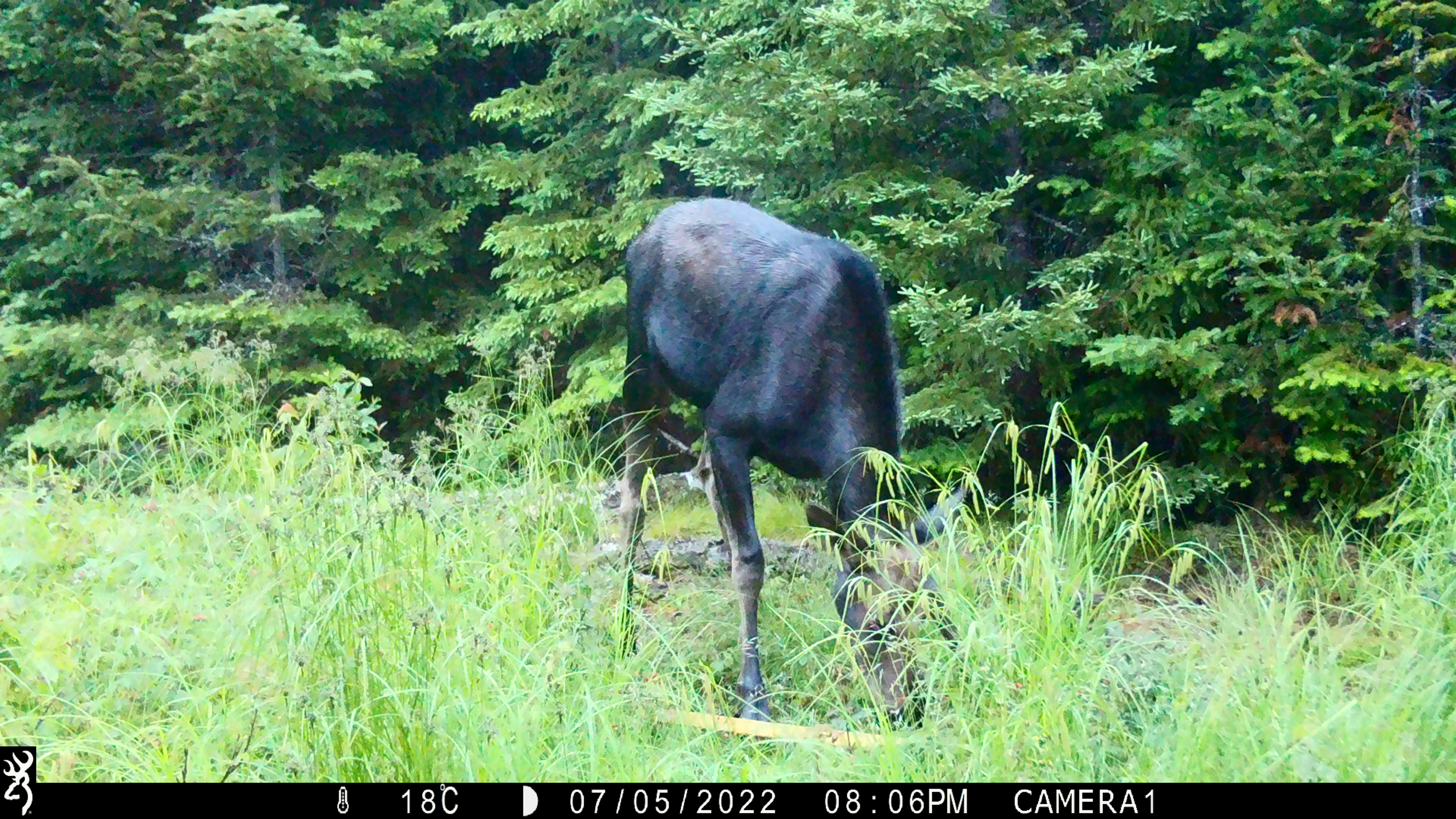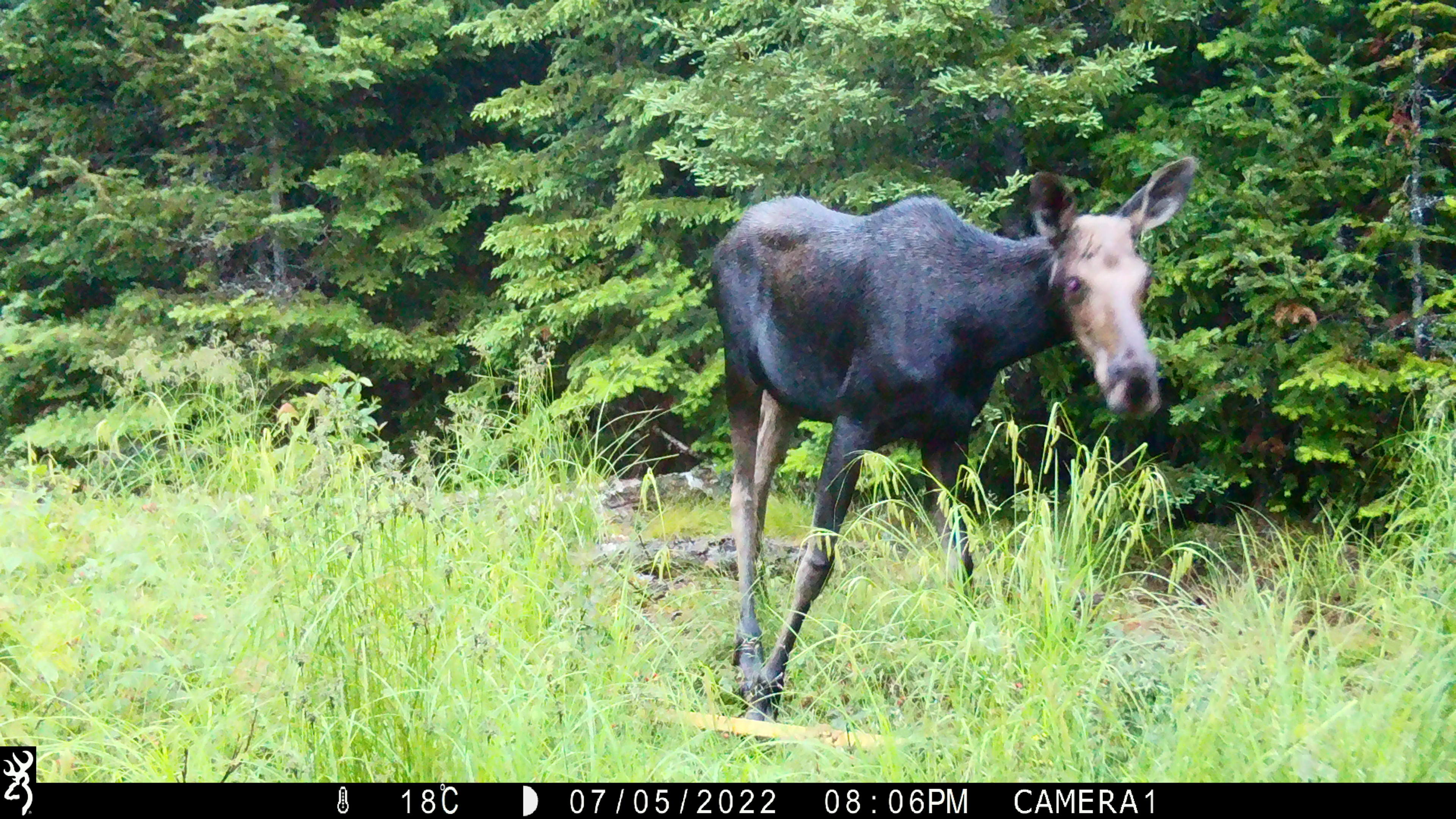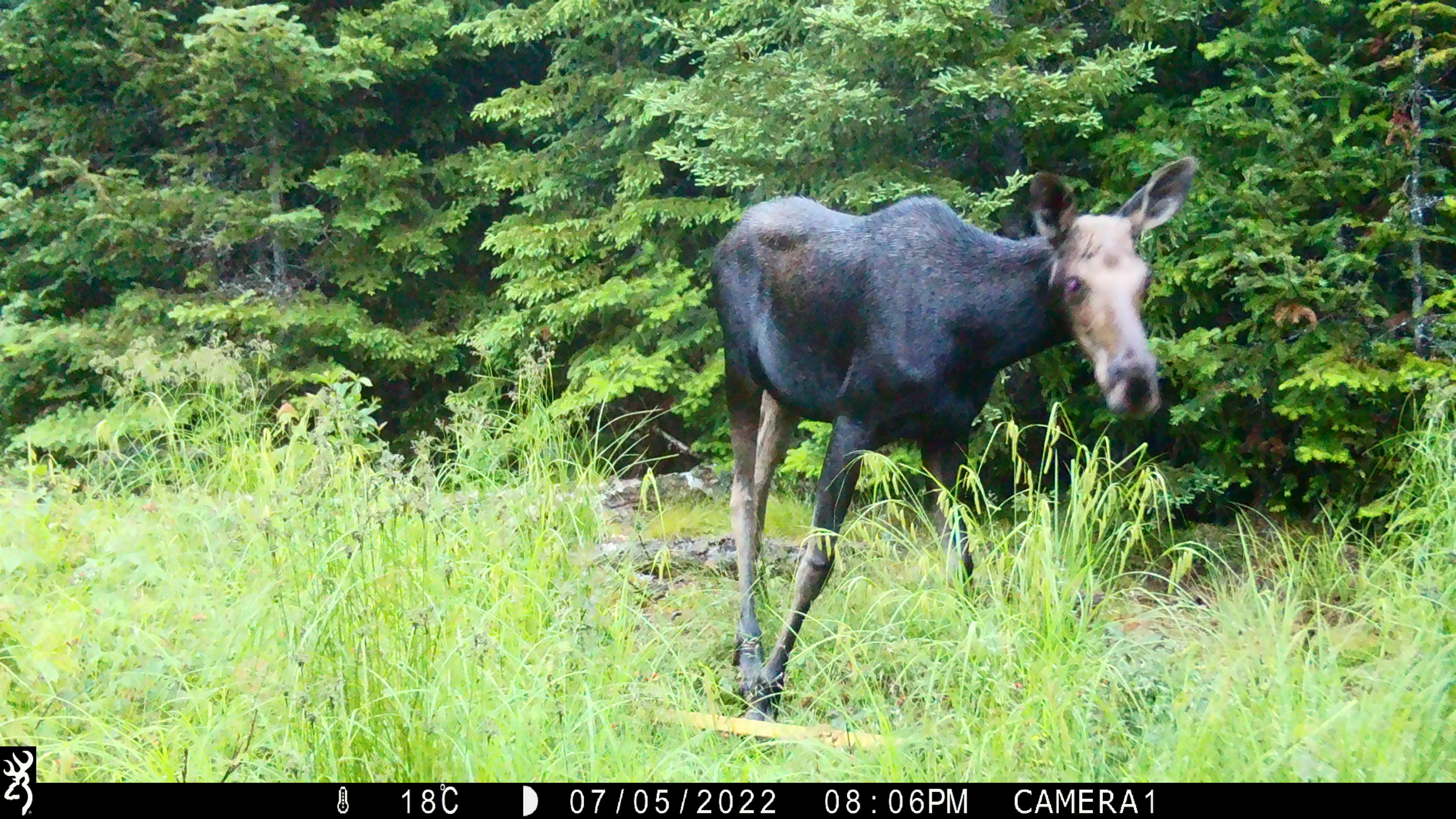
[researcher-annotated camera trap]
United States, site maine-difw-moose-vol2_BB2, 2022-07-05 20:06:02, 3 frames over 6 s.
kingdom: Animalia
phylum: Chordata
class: Mammalia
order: Artiodactyla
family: Cervidae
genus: Alces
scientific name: Alces alces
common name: moose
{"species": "moose (Alces alces)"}